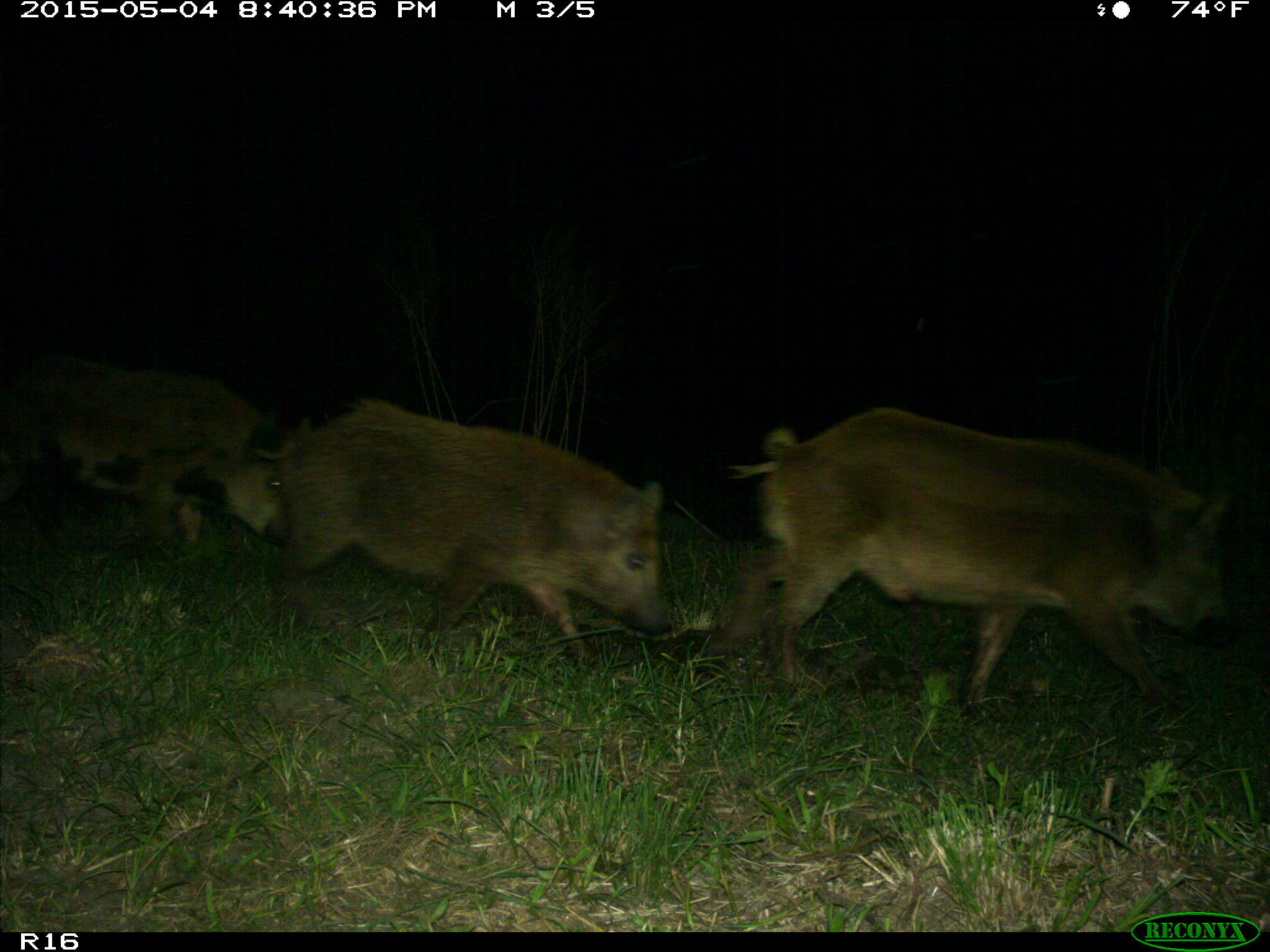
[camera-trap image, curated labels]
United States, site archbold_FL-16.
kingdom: Animalia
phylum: Chordata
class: Mammalia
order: Artiodactyla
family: Suidae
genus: Sus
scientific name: Sus scrofa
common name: wild boar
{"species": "Sus scrofa (wild boar)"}